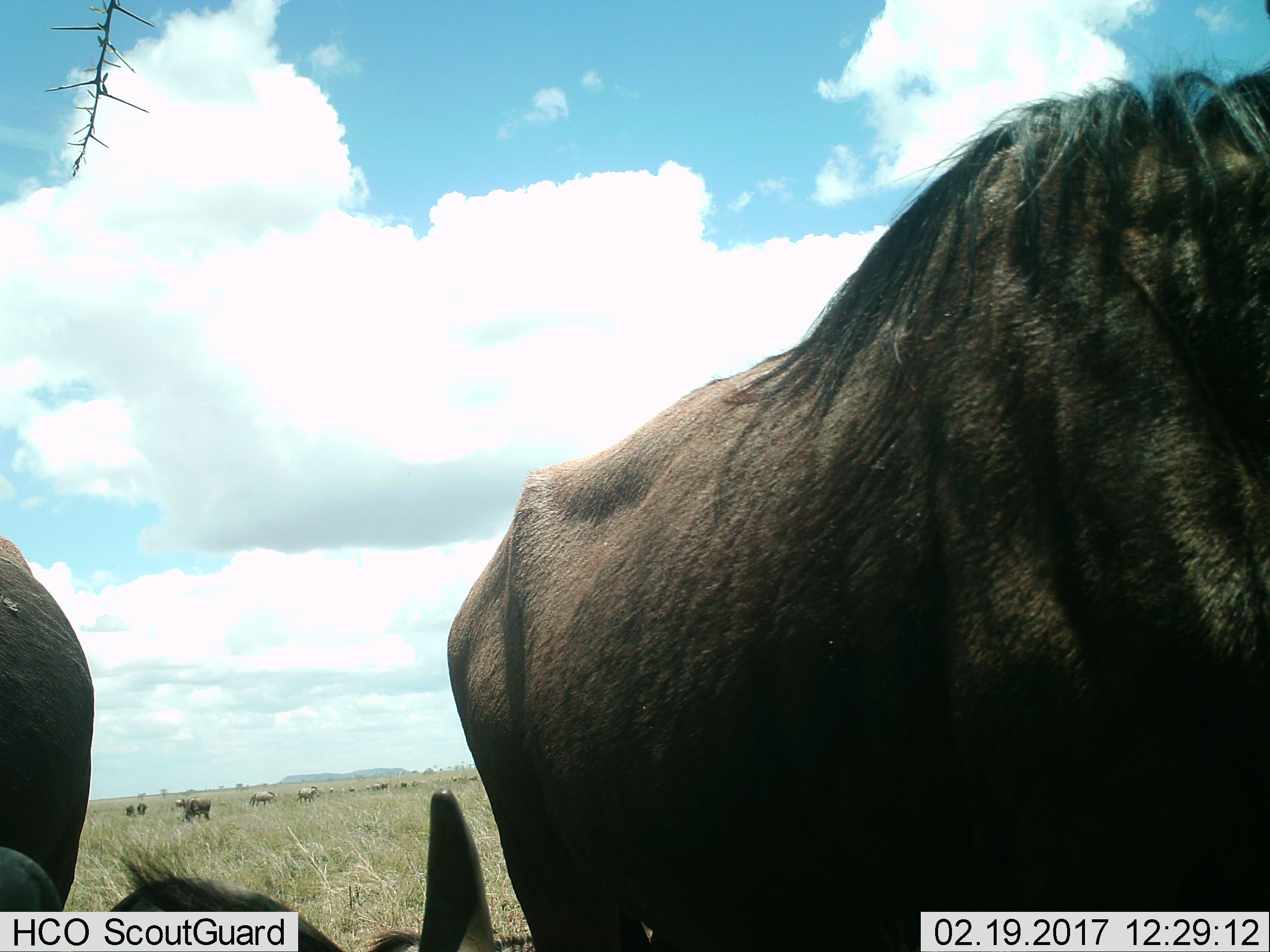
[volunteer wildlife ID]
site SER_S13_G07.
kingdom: Animalia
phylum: Chordata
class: Mammalia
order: Artiodactyla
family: Bovidae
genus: Connochaetes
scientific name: Connochaetes taurinus taurinus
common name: blue wildebeest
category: wildebeestblue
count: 6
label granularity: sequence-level